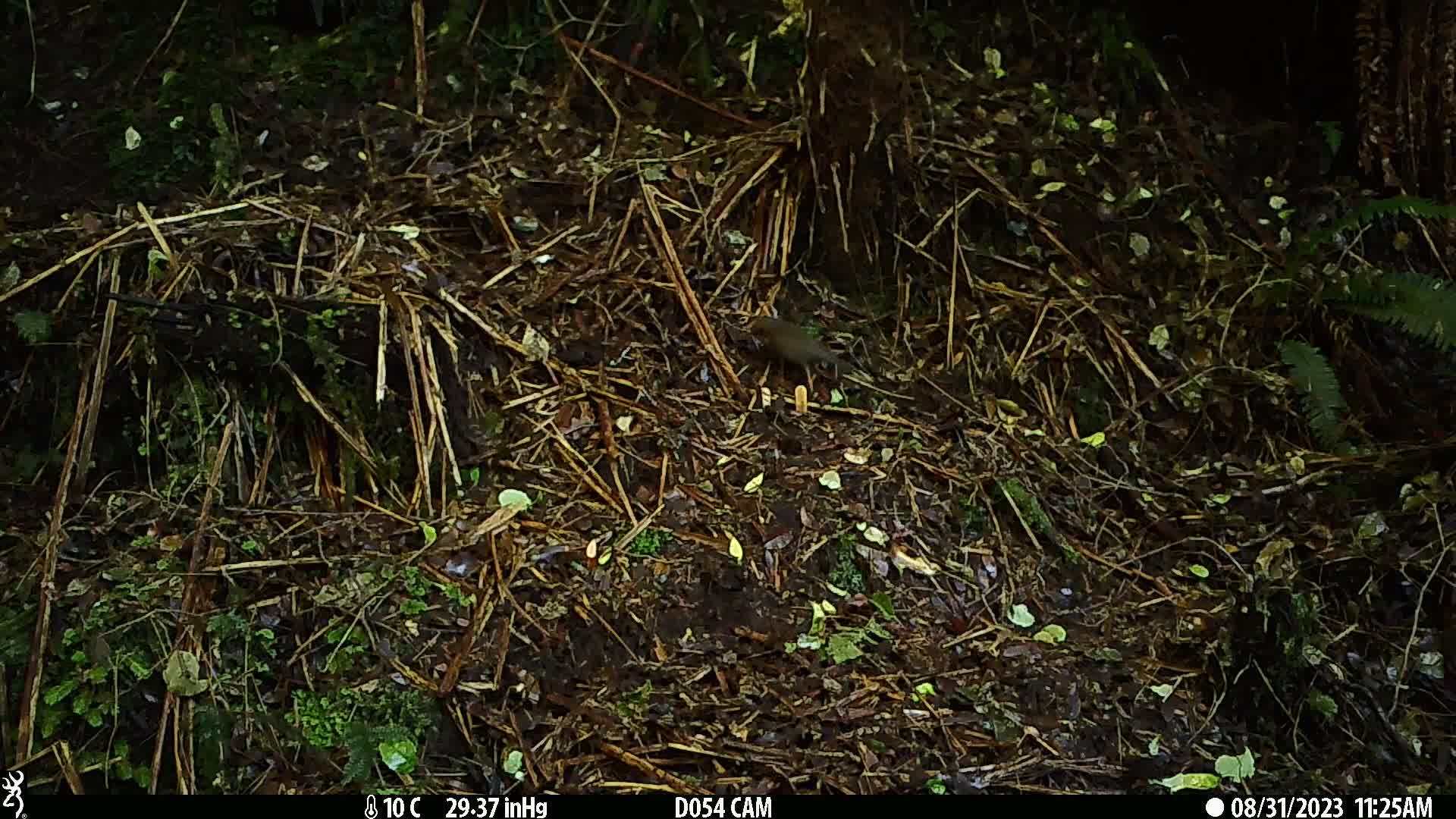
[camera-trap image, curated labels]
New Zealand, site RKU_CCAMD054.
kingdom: Animalia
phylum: Chordata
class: Aves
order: Passeriformes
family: Turdidae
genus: Turdus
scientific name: Turdus merula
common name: eurasian blackbird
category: blackbird